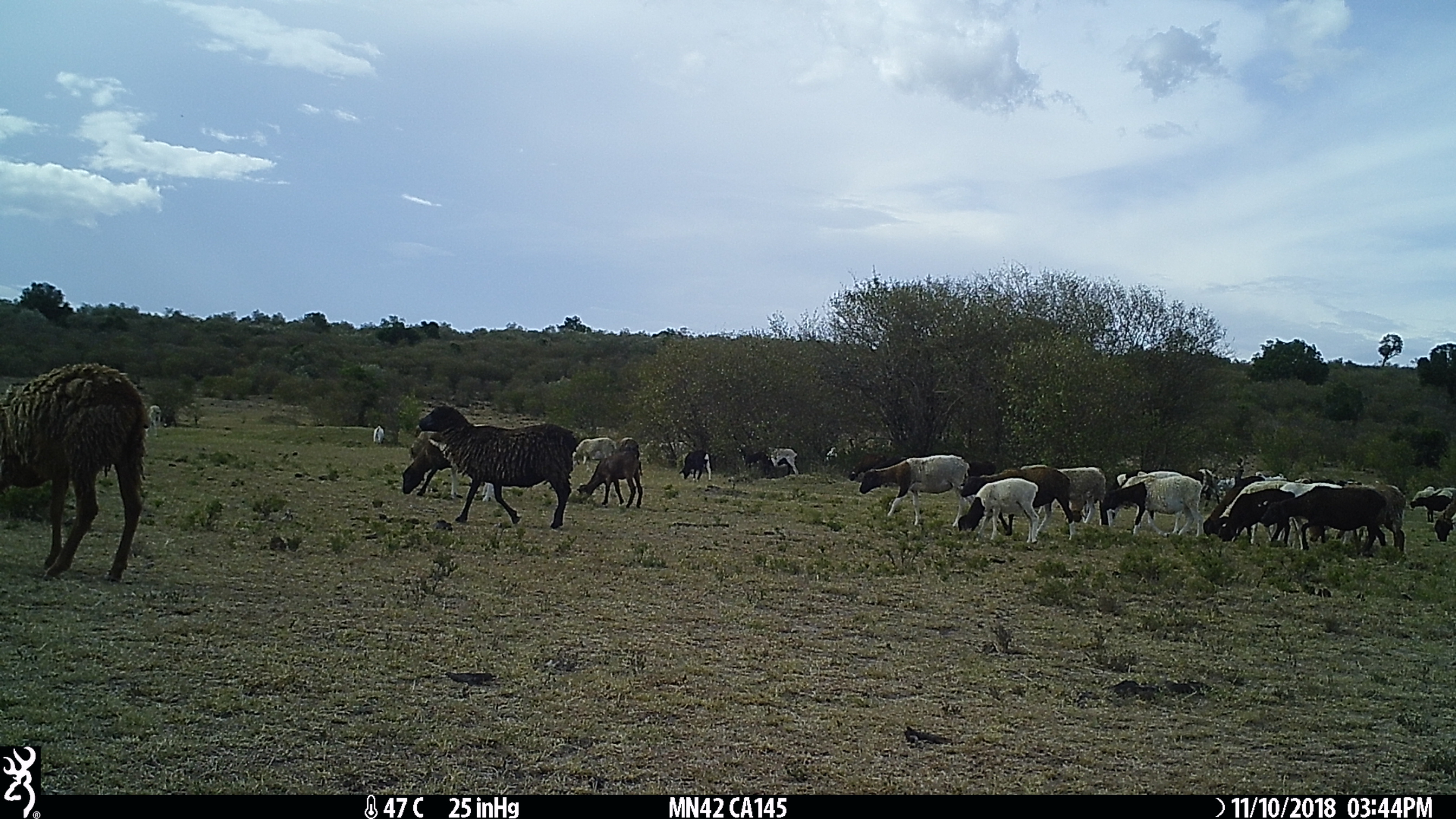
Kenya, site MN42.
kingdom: Animalia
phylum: Chordata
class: Mammalia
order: Artiodactyla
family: Bovidae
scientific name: Bovidae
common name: sheep or goat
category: shoat